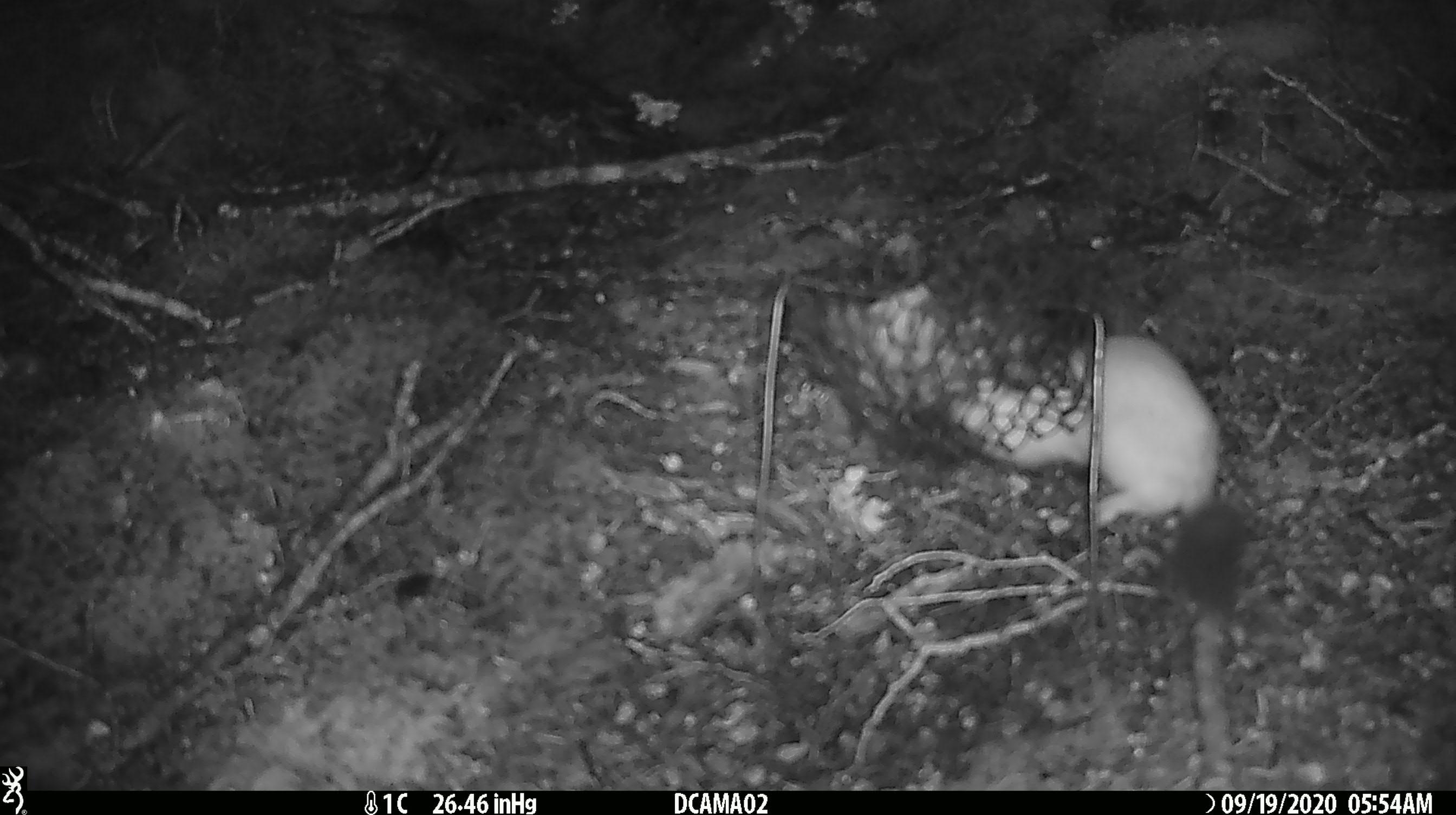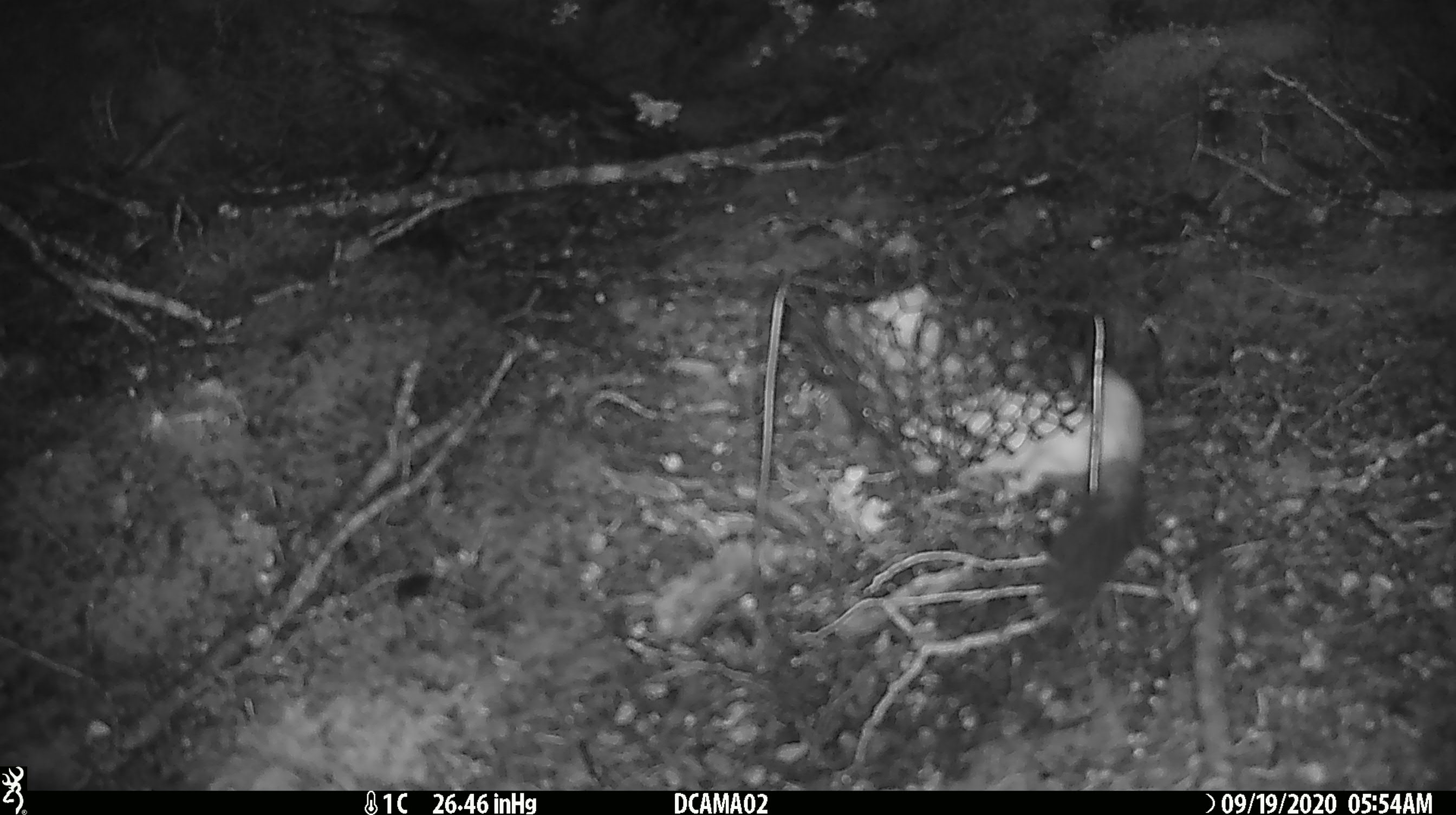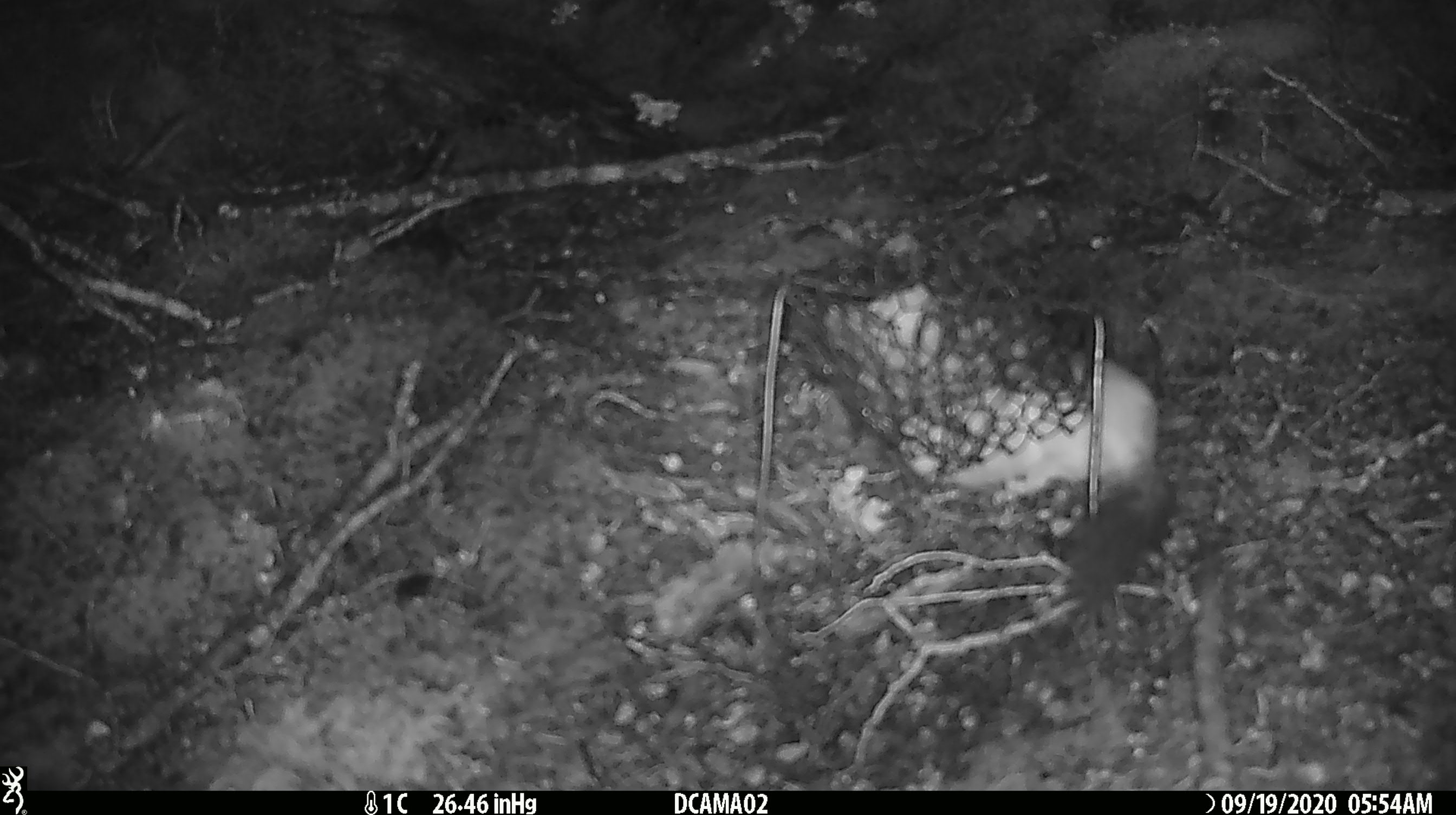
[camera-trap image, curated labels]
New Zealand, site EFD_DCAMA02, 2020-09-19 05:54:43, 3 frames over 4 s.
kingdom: Animalia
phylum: Chordata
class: Mammalia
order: Carnivora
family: Mustelidae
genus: Mustela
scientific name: Mustela erminea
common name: stoat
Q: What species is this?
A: Stoat (Mustela erminea).